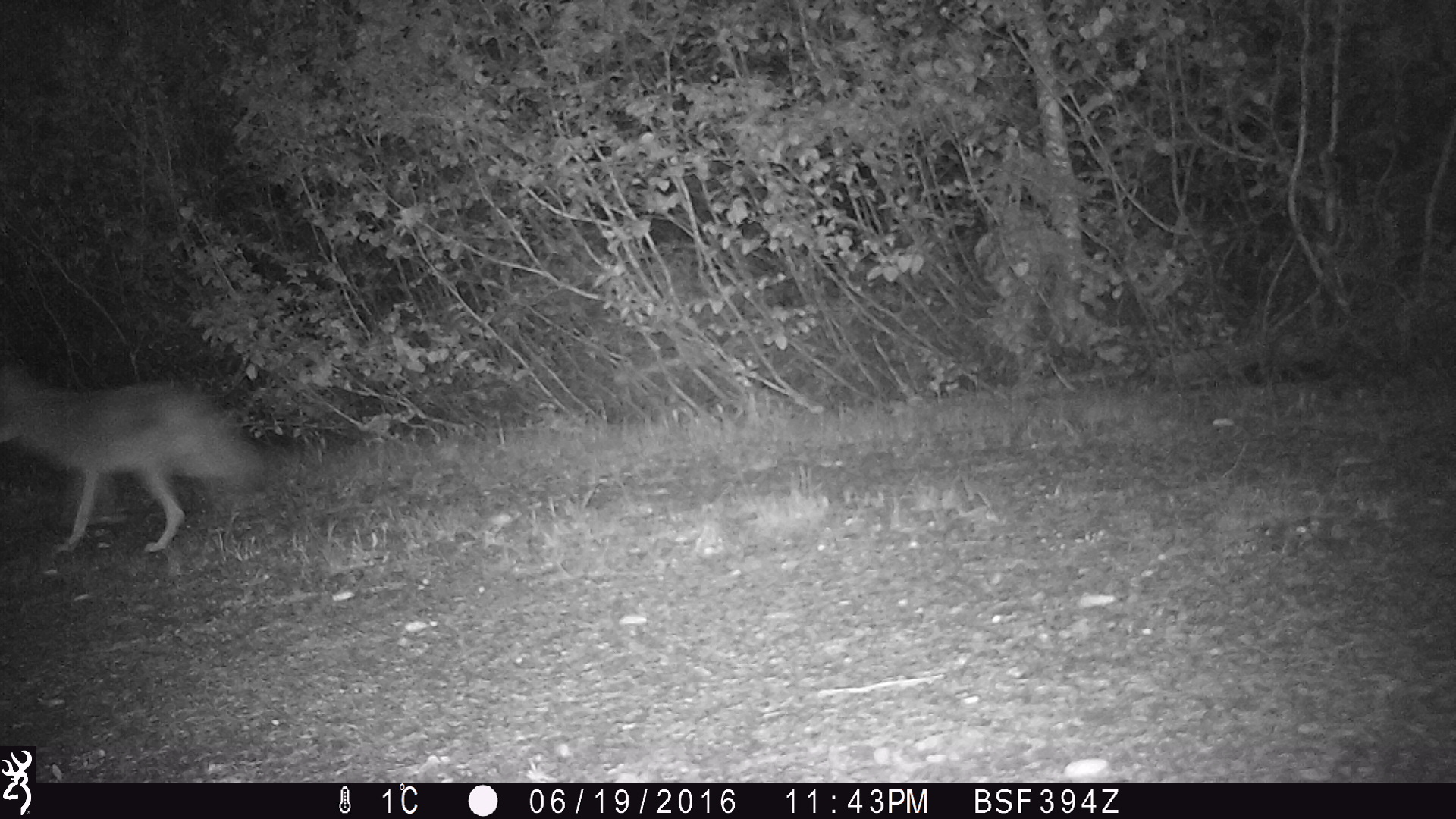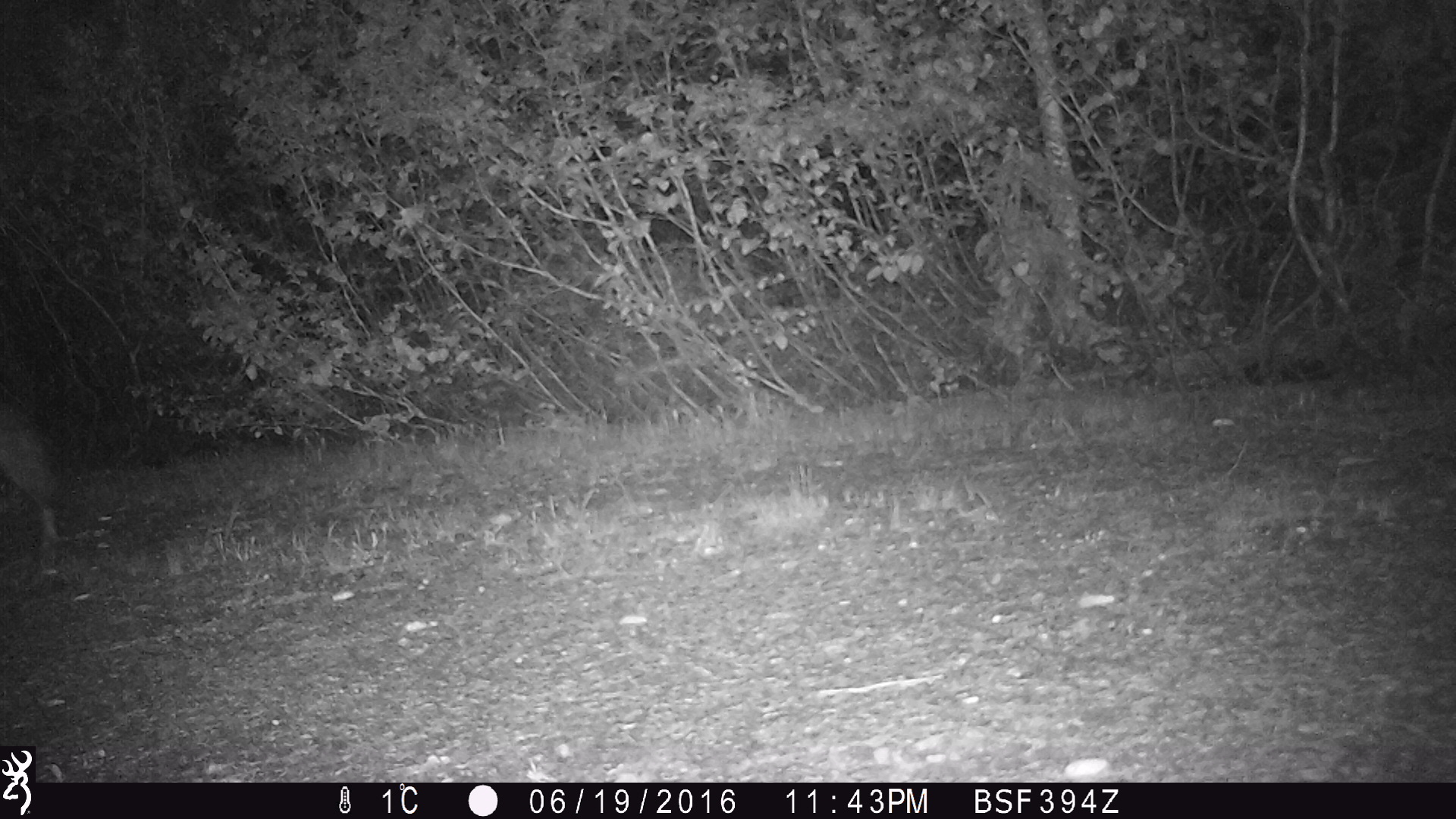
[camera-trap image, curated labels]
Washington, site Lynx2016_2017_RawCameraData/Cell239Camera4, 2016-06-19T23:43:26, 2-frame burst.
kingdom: Animalia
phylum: Chordata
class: Mammalia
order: Carnivora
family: Canidae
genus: Canis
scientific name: Canis latrans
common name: coyote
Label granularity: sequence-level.